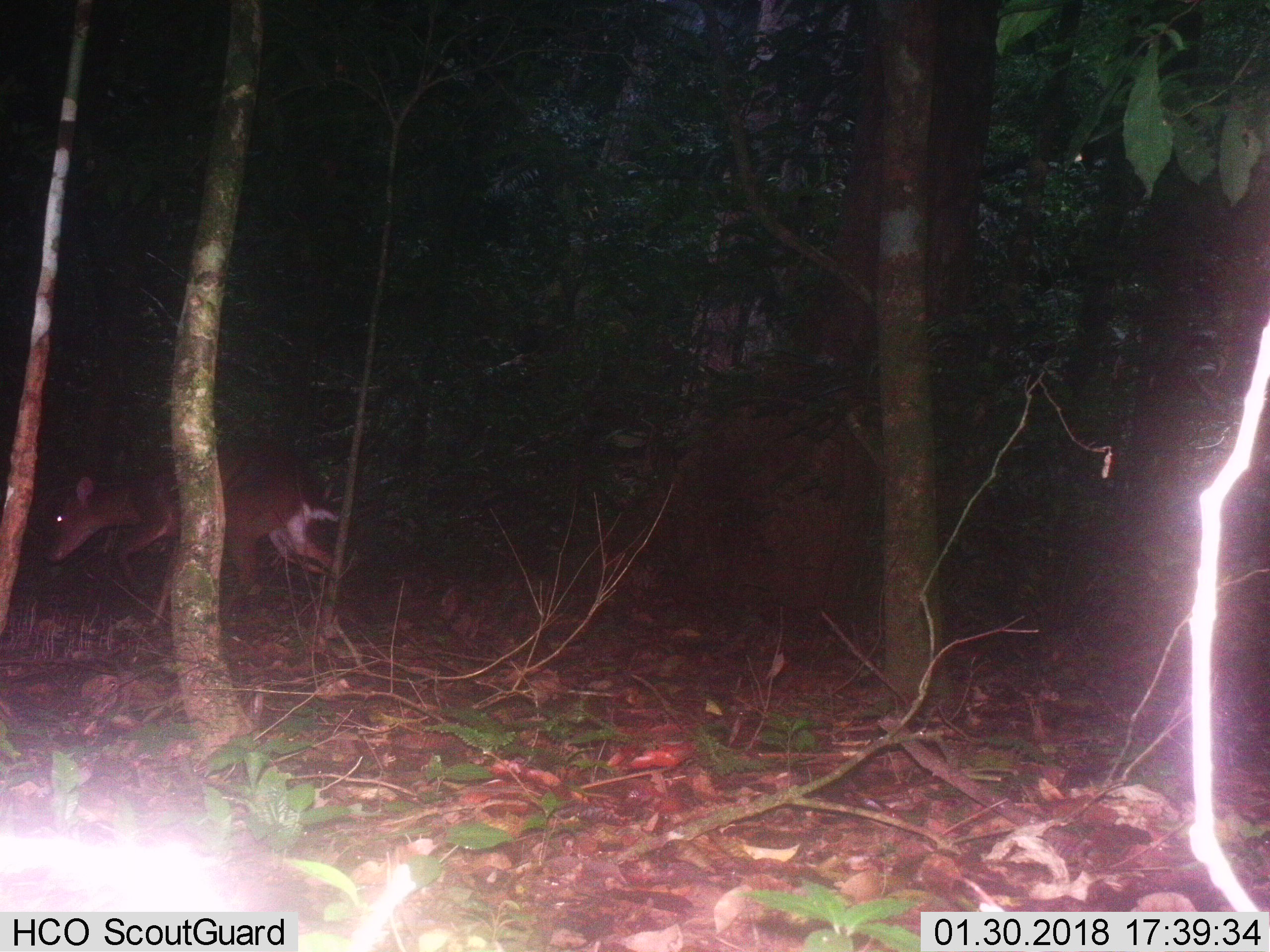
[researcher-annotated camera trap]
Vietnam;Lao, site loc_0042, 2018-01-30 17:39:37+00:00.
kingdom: Animalia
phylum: Chordata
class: Mammalia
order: Artiodactyla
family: Cervidae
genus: Muntiacus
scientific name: Muntiacus vuquangensis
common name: large-antlered muntjac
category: large antlered muntjac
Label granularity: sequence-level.